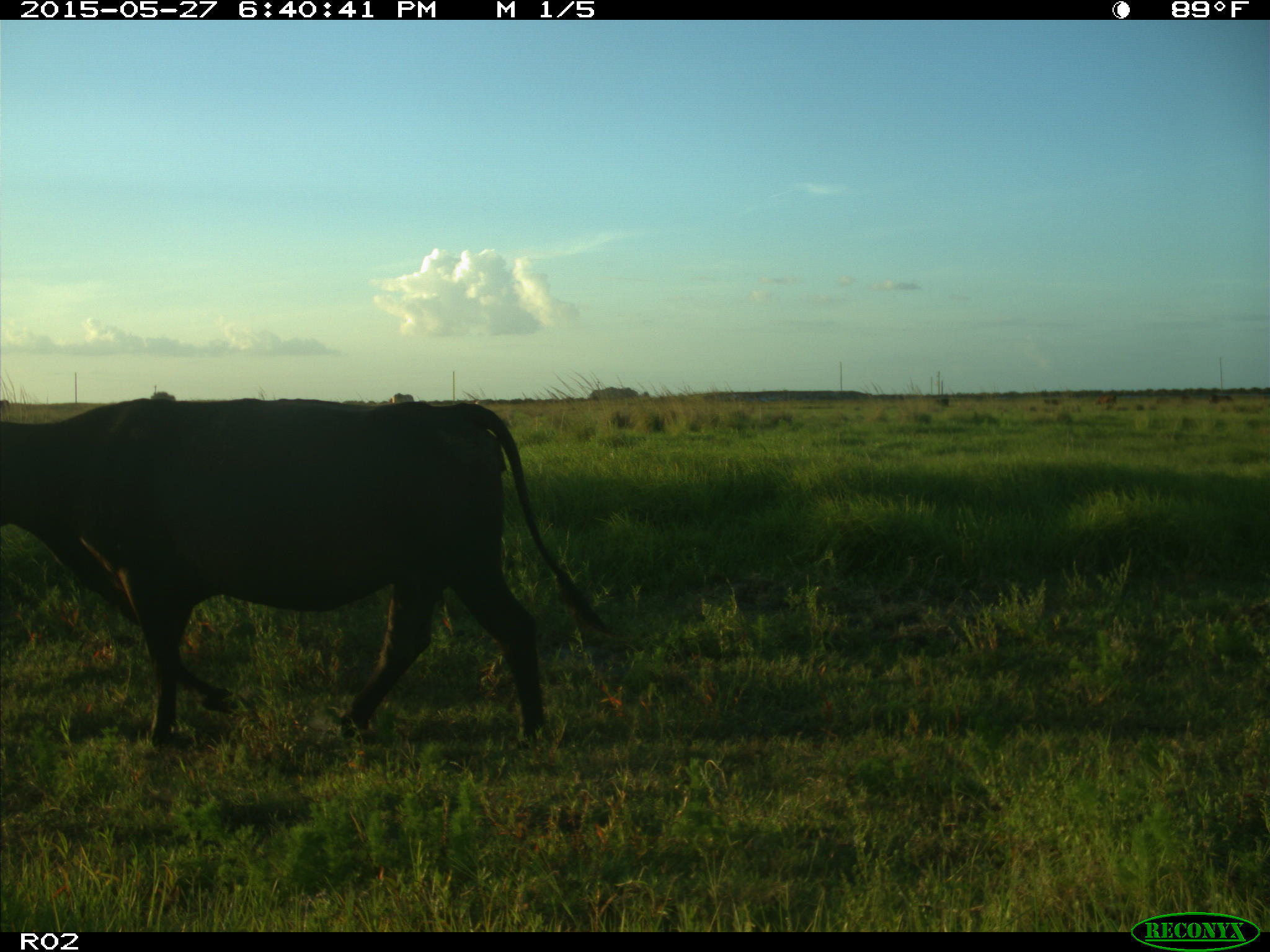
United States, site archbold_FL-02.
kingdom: Animalia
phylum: Chordata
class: Mammalia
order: Artiodactyla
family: Bovidae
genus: Bos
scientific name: Bos taurus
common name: domestic cow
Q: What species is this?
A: Bos taurus (domestic cow).